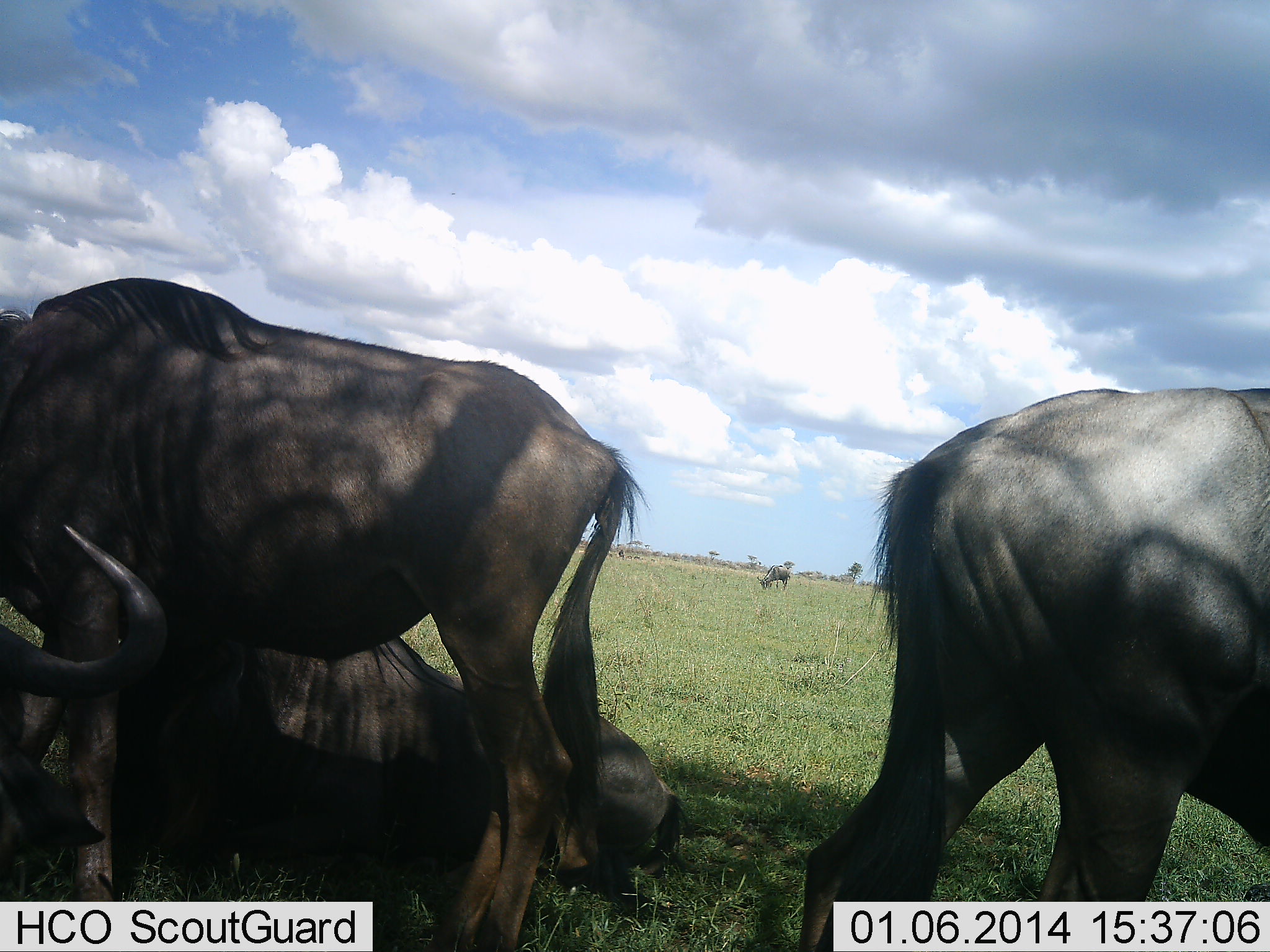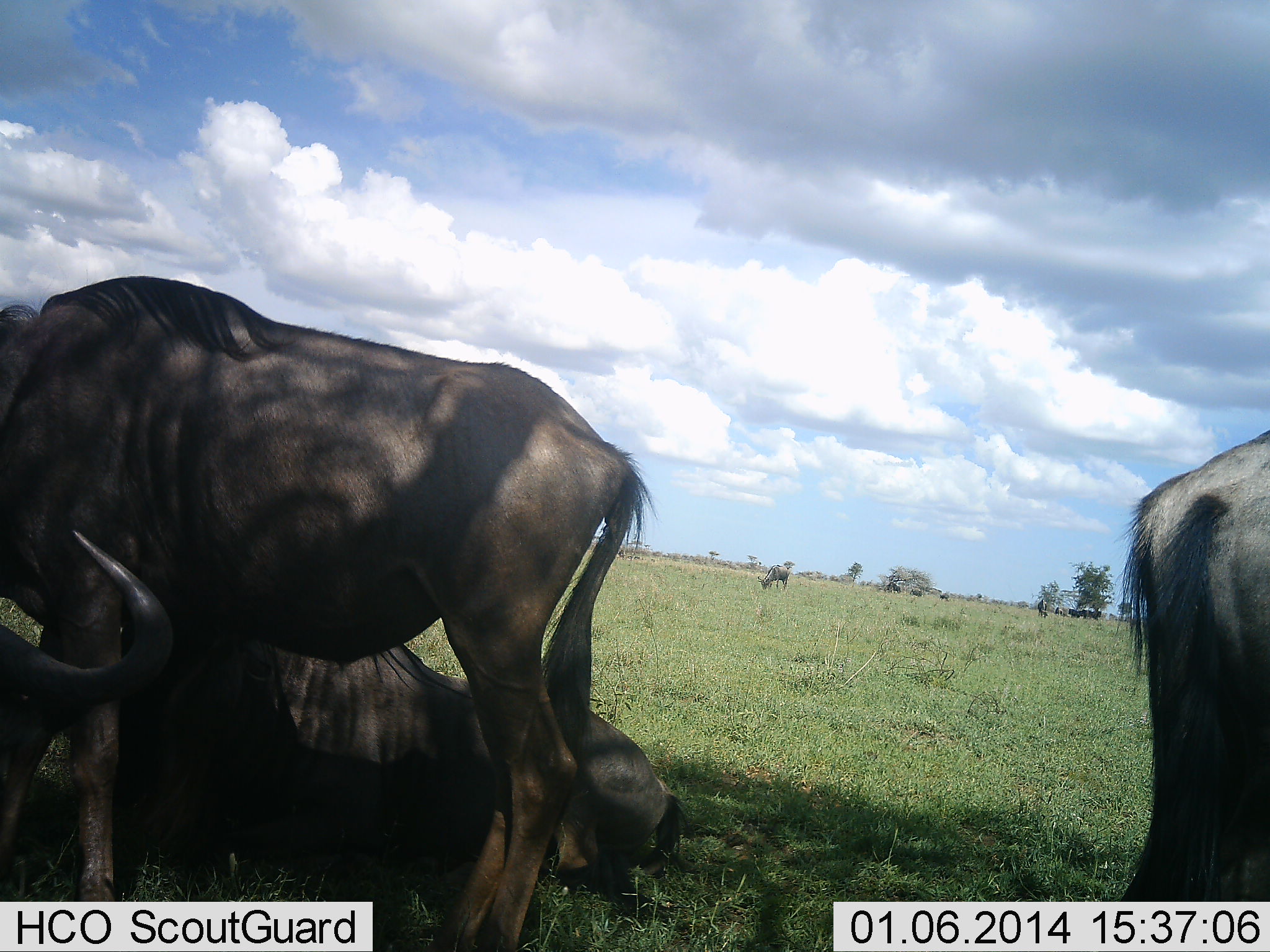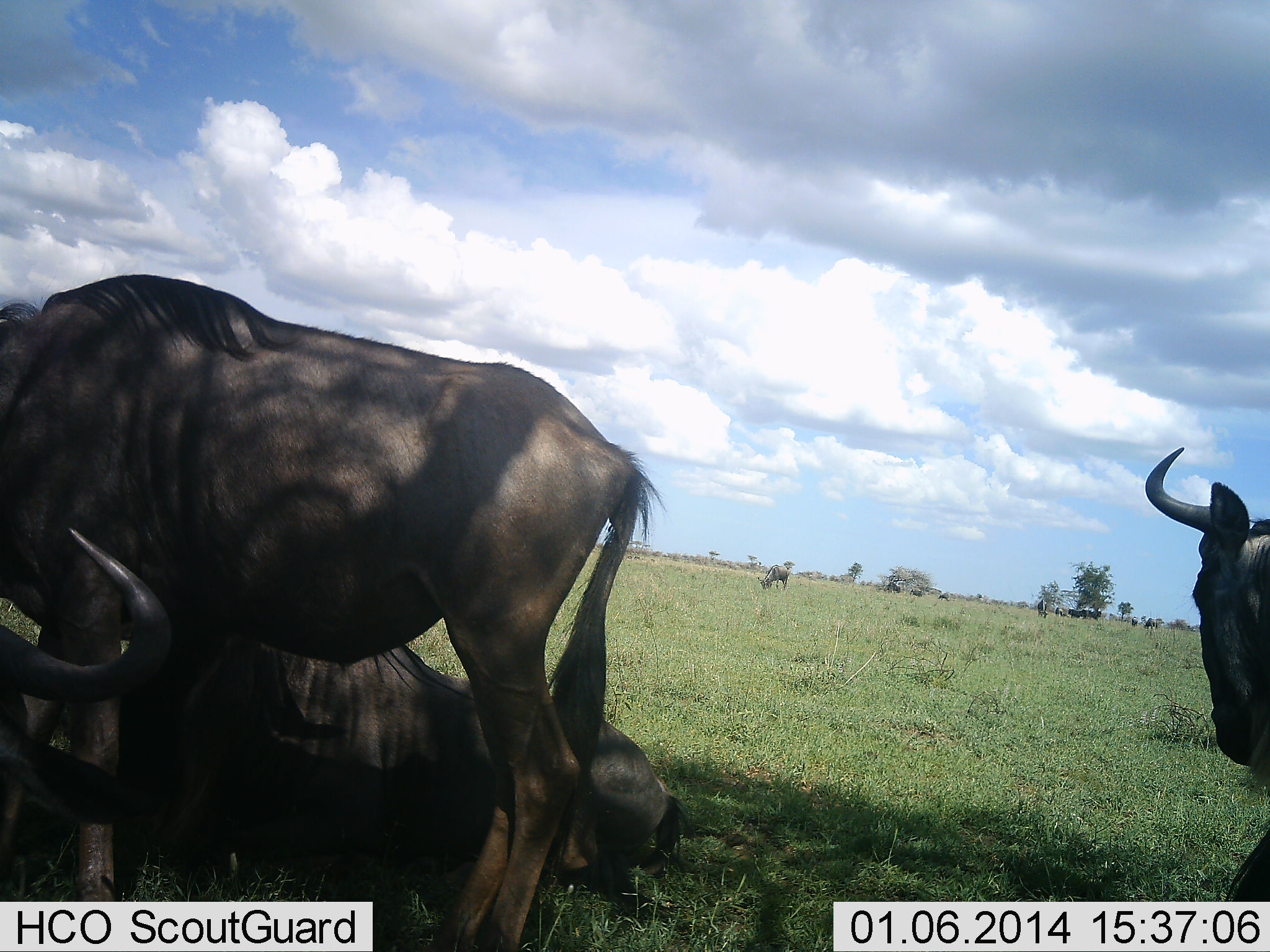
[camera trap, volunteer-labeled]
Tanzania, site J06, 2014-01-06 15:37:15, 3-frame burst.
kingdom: Animalia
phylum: Chordata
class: Mammalia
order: Artiodactyla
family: Bovidae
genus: Connochaetes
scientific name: Connochaetes taurinus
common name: blue wildebeest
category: wildebeest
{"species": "wildebeest (blue wildebeest) (Connochaetes taurinus)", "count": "4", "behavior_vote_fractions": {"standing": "80%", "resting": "90%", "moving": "20%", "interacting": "0%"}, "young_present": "0%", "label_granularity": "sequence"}